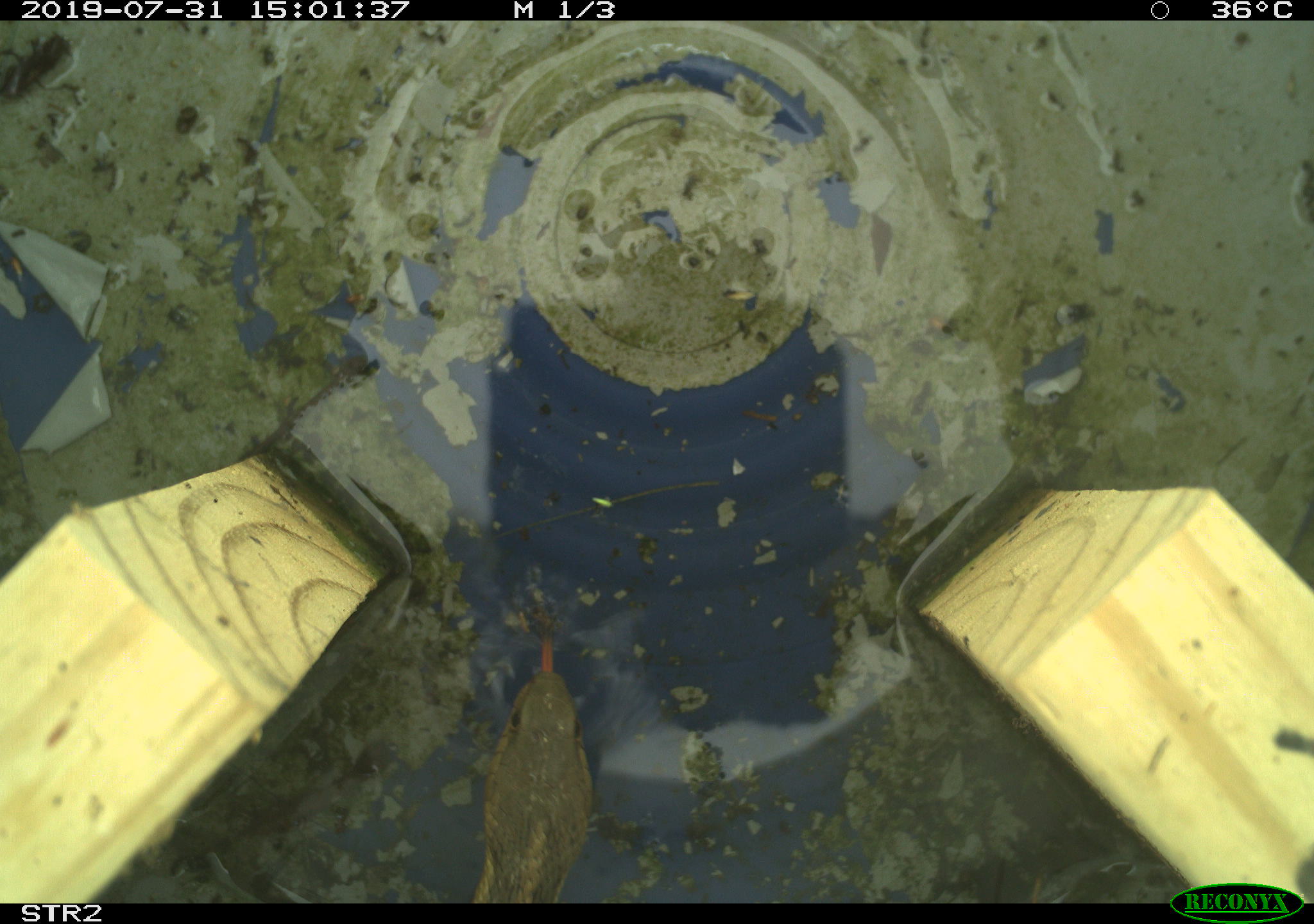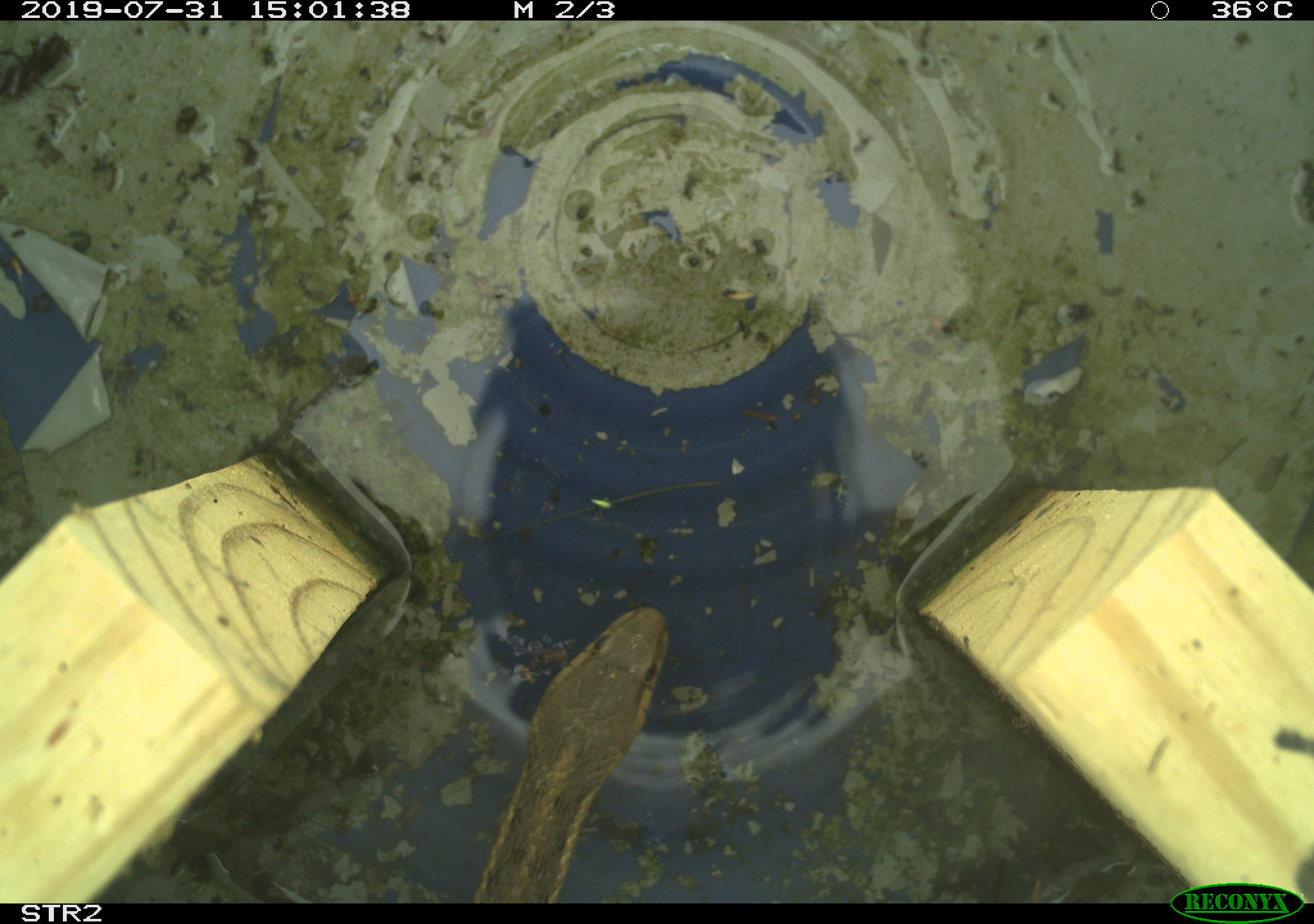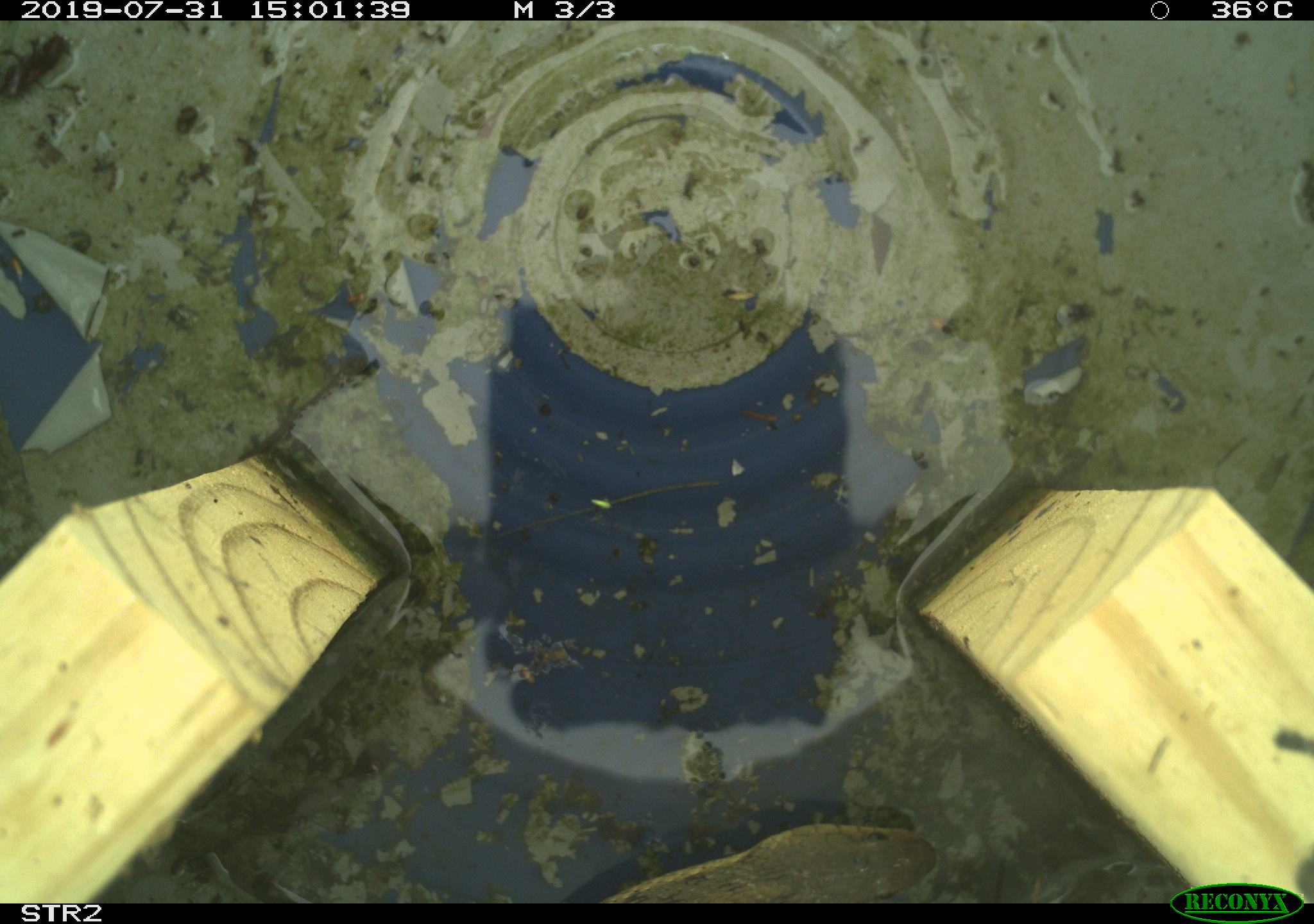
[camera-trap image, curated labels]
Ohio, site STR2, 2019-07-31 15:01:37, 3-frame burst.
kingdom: Animalia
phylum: Chordata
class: Reptilia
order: Squamata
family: Colubridae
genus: Thamnophis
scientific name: Thamnophis sirtalis sirtalis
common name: eastern gartersnake